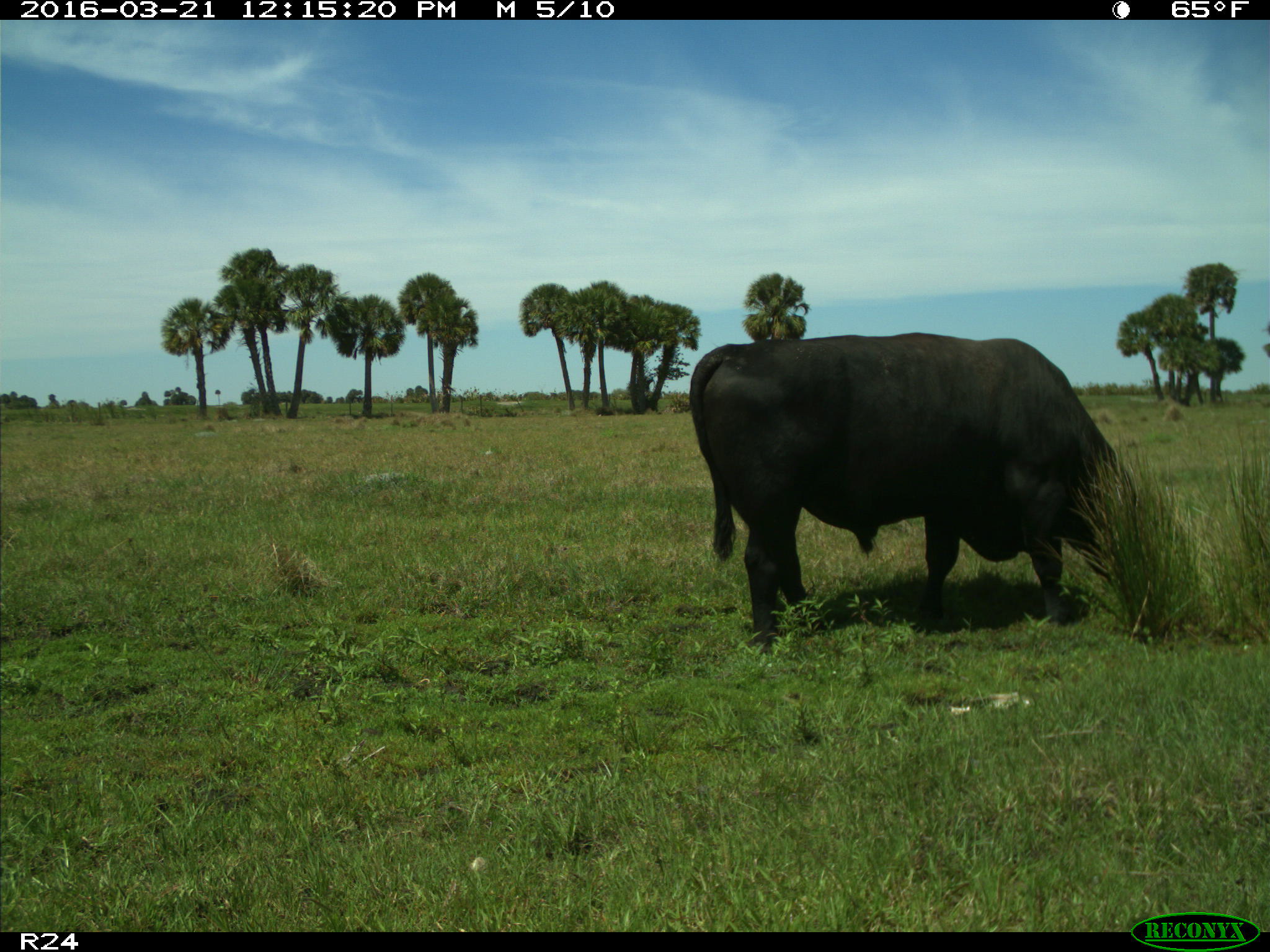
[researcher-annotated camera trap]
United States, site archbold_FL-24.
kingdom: Animalia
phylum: Chordata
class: Mammalia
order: Artiodactyla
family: Bovidae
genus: Bos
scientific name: Bos taurus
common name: domestic cow